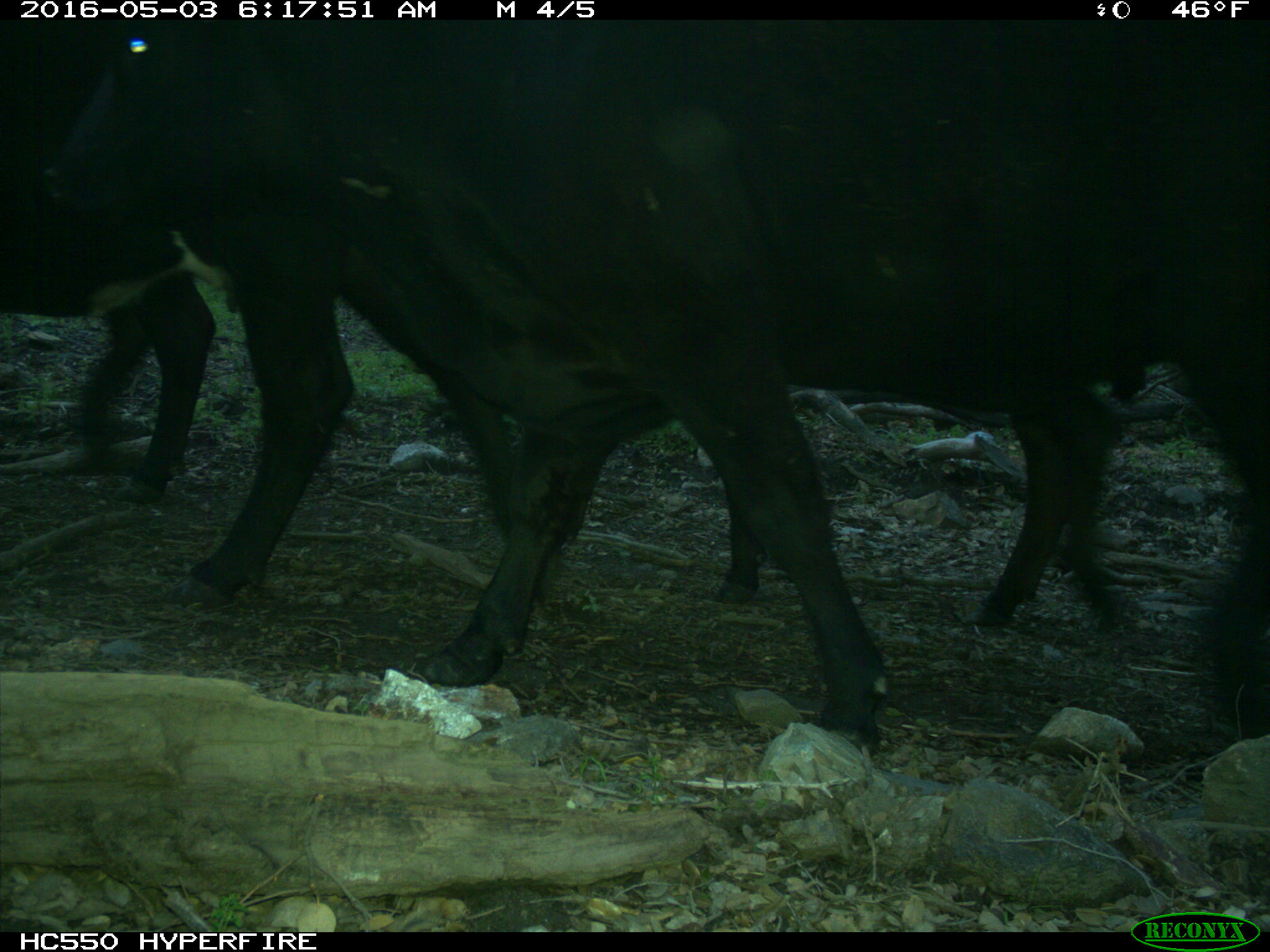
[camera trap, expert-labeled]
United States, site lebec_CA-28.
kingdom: Animalia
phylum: Chordata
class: Mammalia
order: Artiodactyla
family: Bovidae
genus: Bos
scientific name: Bos taurus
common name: domestic cow